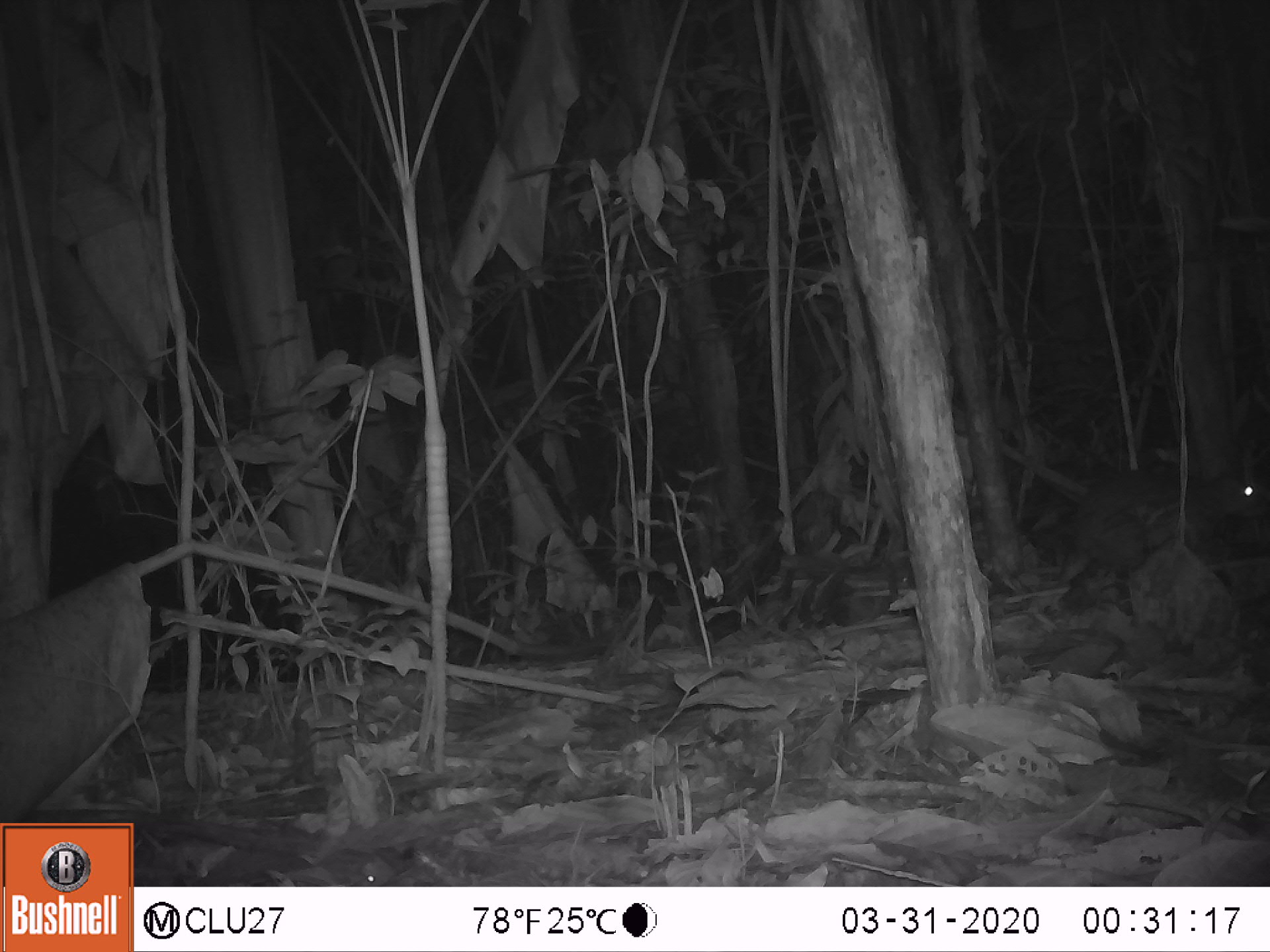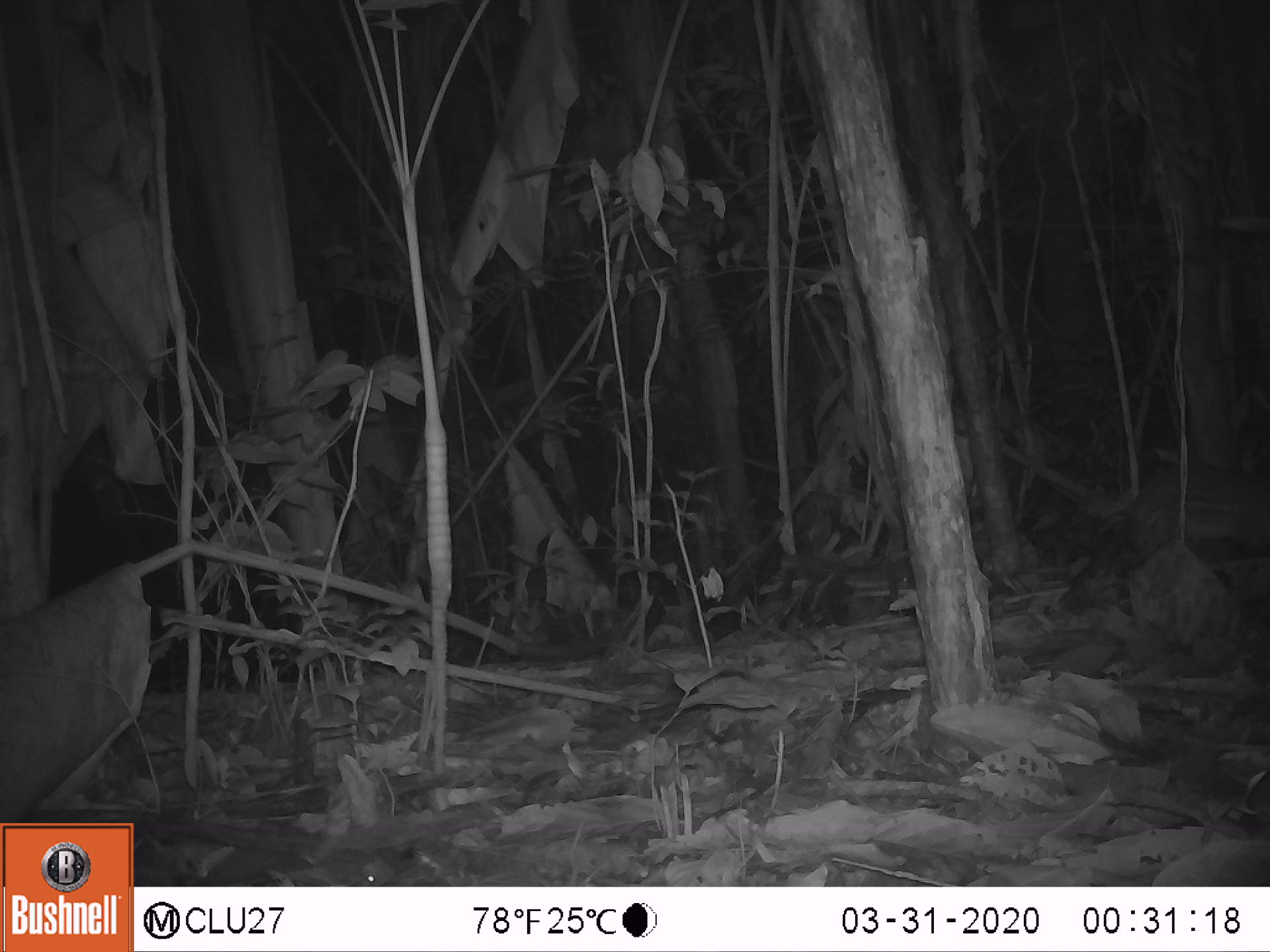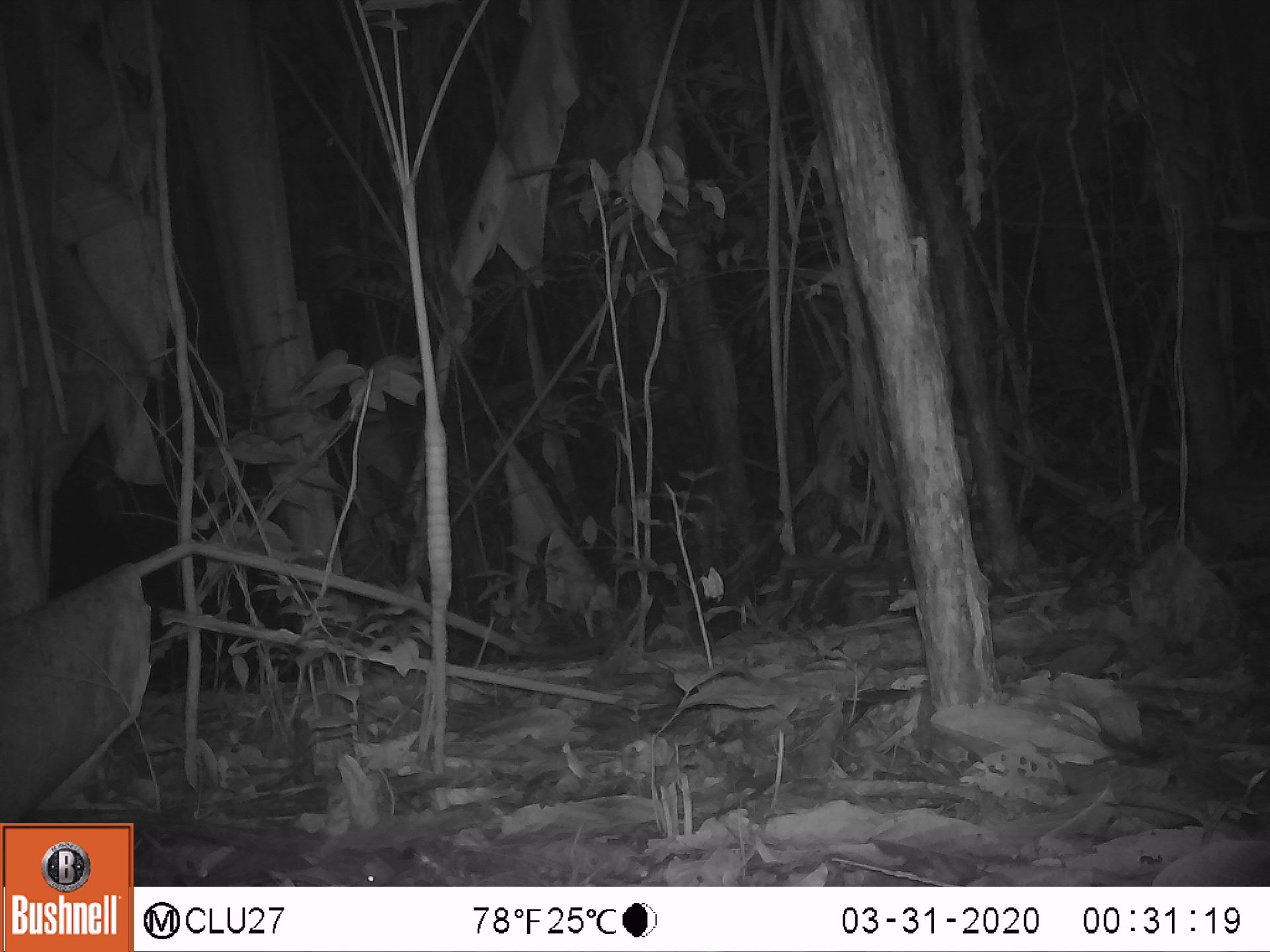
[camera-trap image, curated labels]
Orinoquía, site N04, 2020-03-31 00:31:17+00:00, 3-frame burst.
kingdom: Animalia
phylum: Chordata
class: Mammalia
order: Rodentia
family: Cuniculidae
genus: Cuniculus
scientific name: Cuniculus paca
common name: spotted paca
Spotted paca (Cuniculus paca).